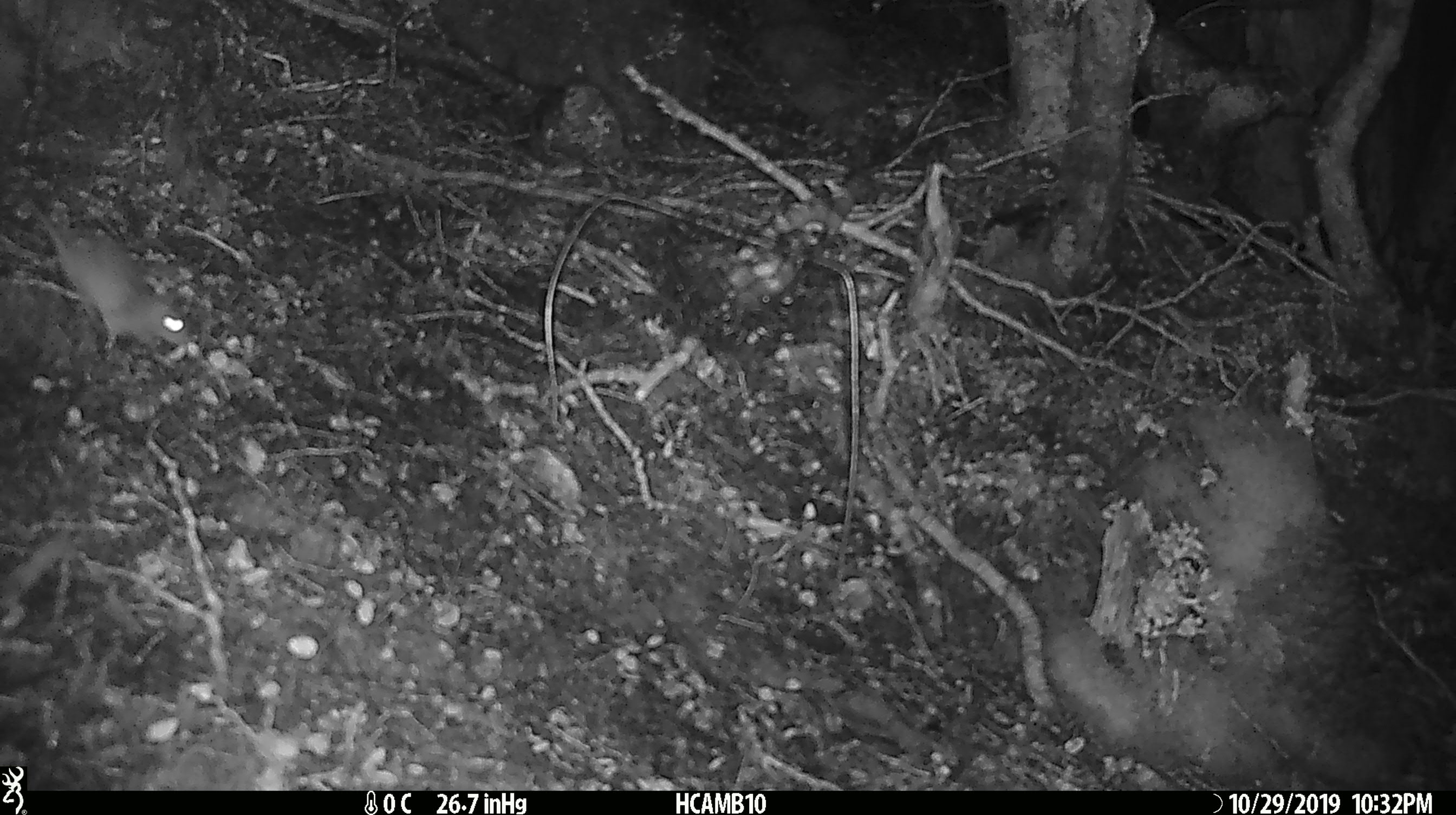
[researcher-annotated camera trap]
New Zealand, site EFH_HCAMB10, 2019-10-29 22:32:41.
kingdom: Animalia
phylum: Chordata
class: Mammalia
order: Rodentia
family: Muridae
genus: Mus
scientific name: Mus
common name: mouse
Mouse (Mus).